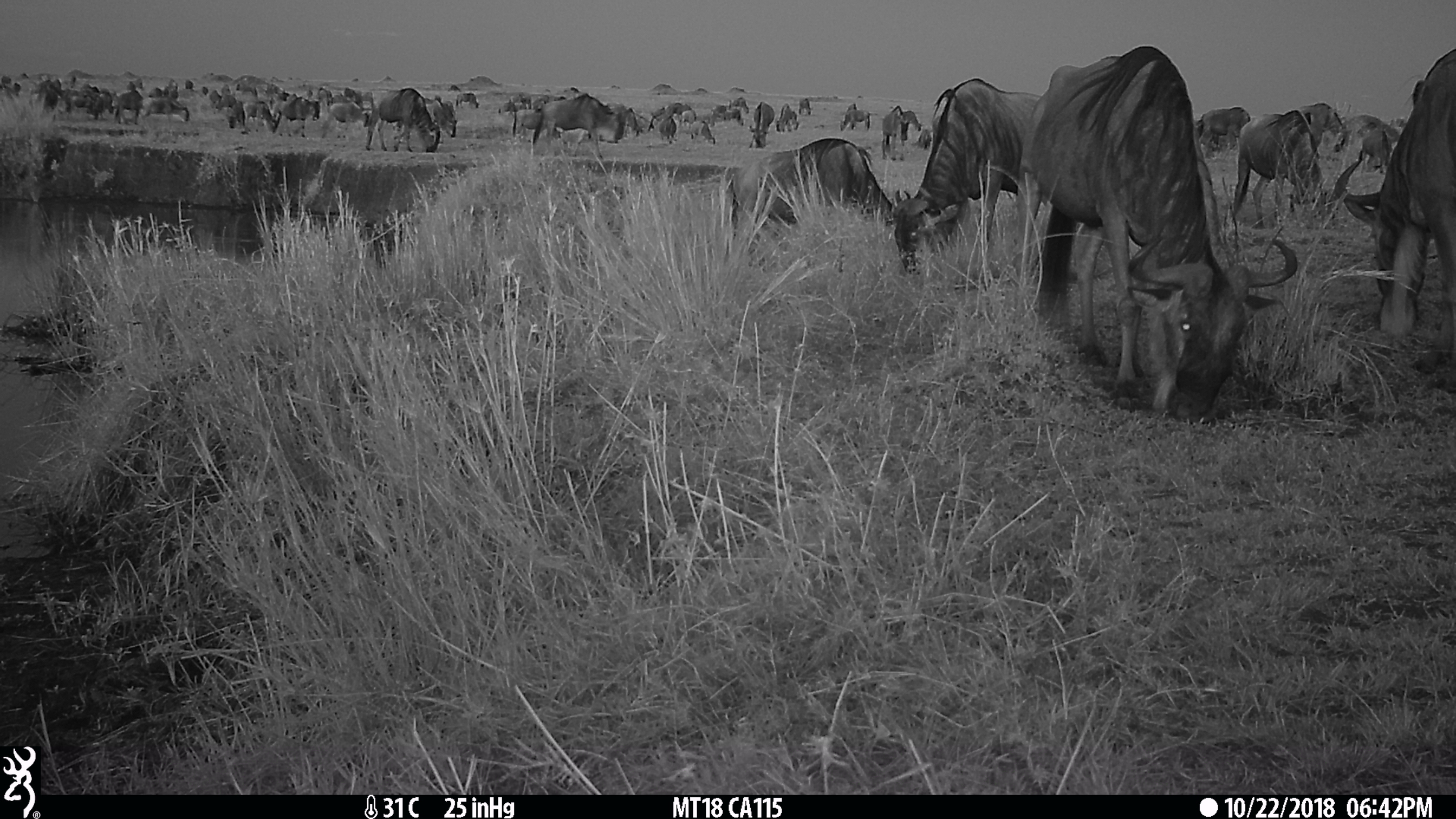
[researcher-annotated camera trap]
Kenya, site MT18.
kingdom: Animalia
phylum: Chordata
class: Mammalia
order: Artiodactyla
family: Bovidae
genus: Connochaetes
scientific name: Connochaetes taurinus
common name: blue wildebeest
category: wildebeest